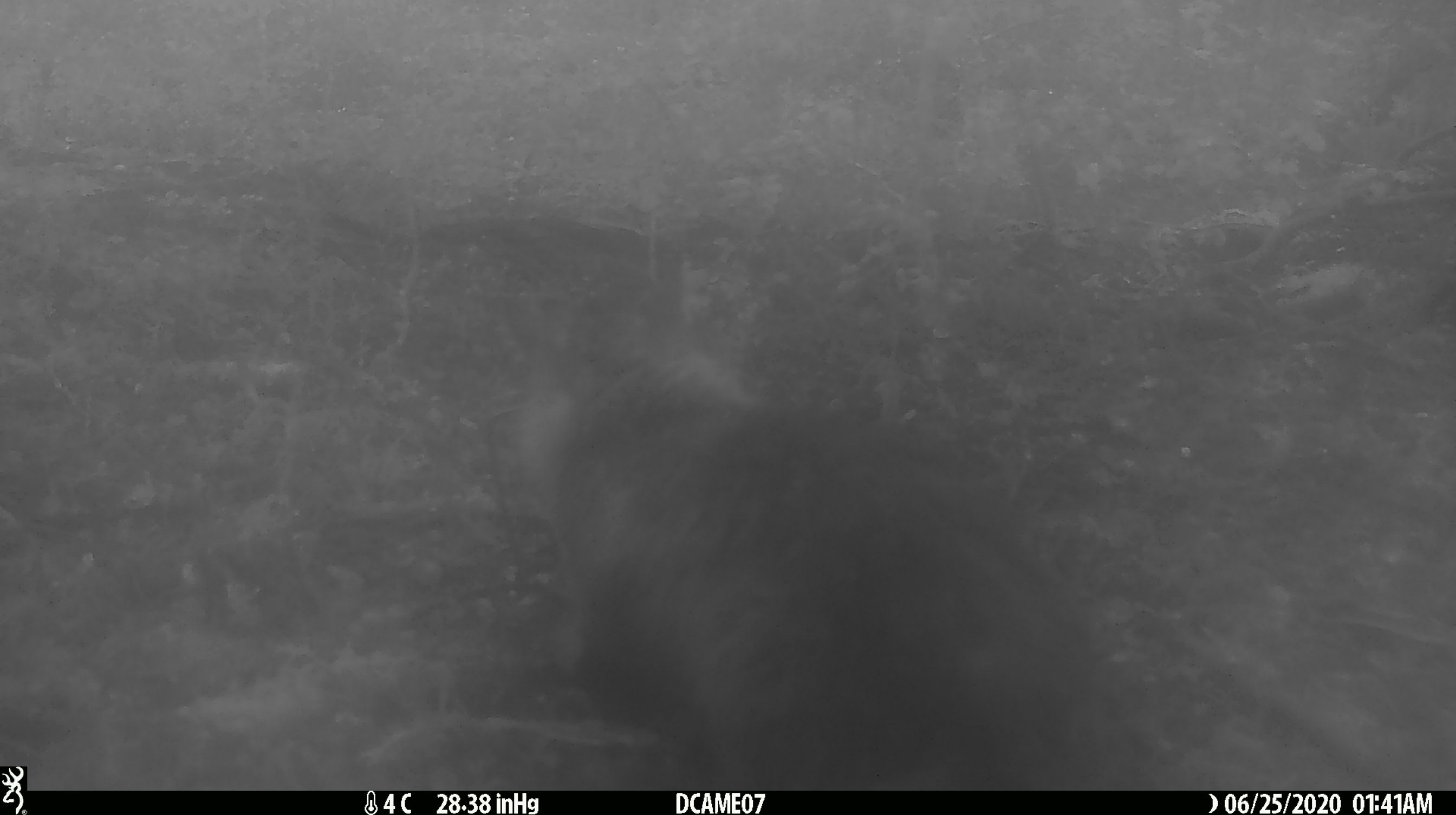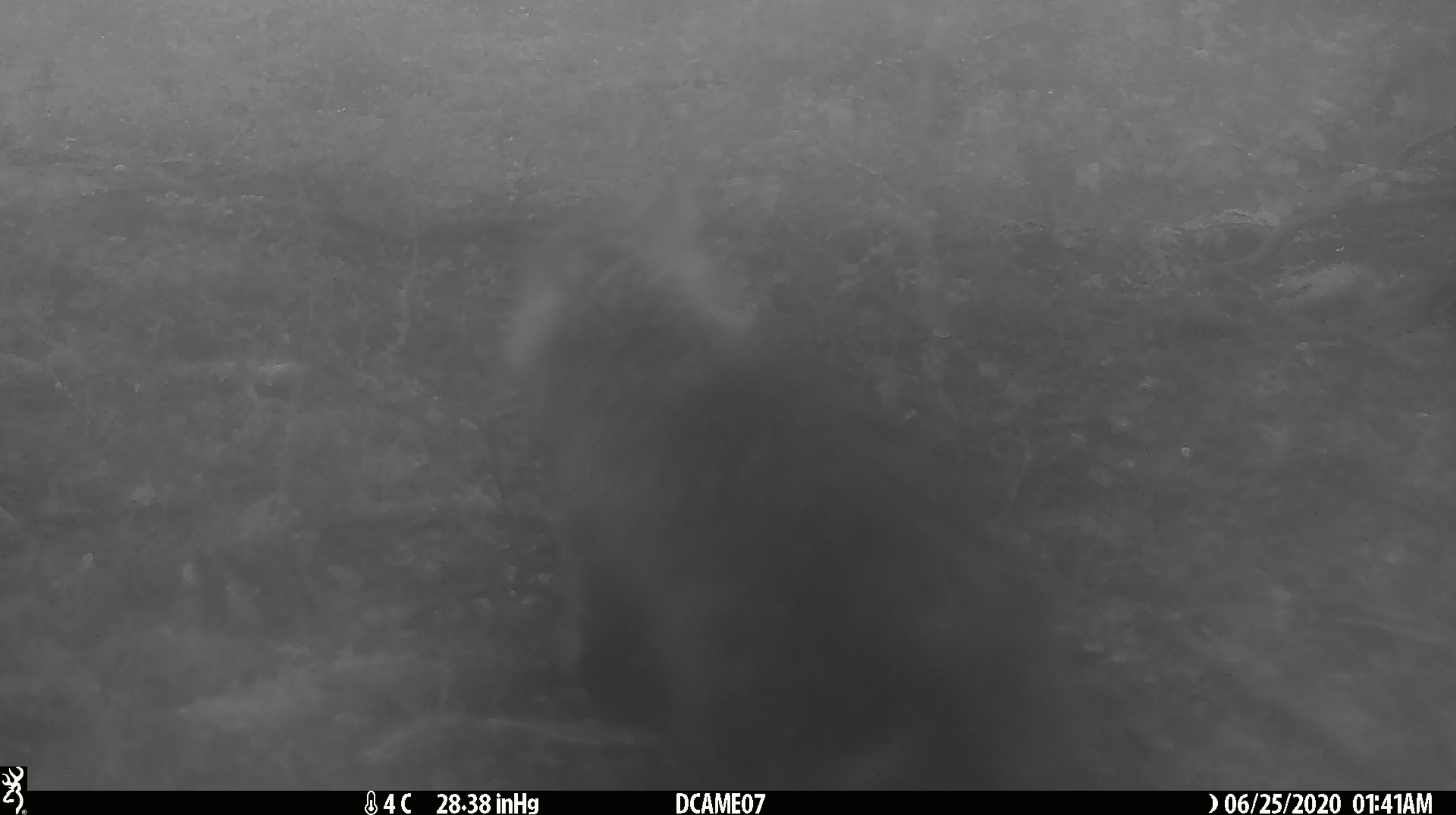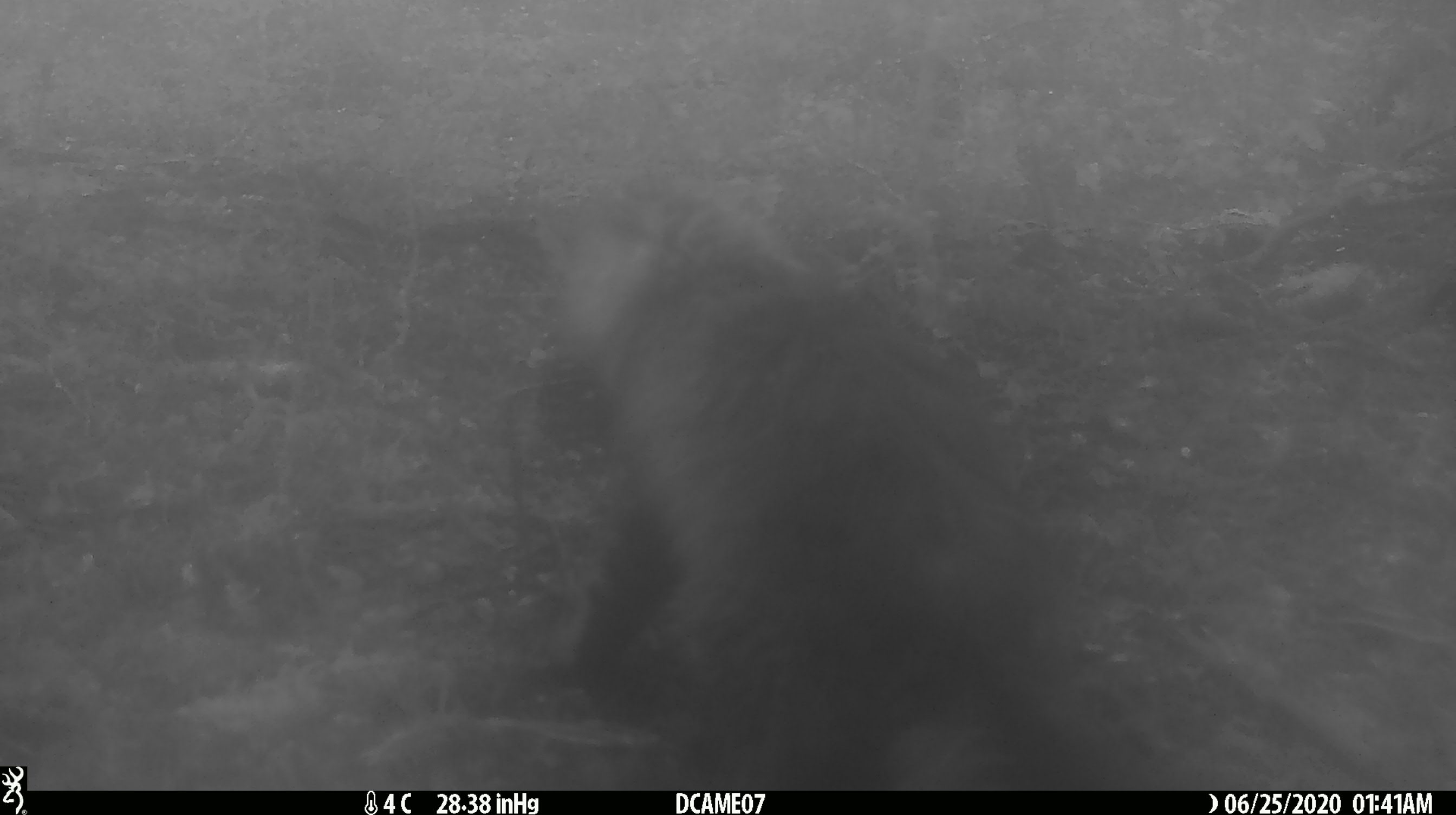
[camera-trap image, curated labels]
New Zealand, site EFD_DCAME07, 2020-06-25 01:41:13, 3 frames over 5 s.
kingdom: Animalia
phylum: Chordata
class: Mammalia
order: Carnivora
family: Felidae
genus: Felis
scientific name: Felis catus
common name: domestic cat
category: cat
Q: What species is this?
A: Cat (domestic cat) (Felis catus).